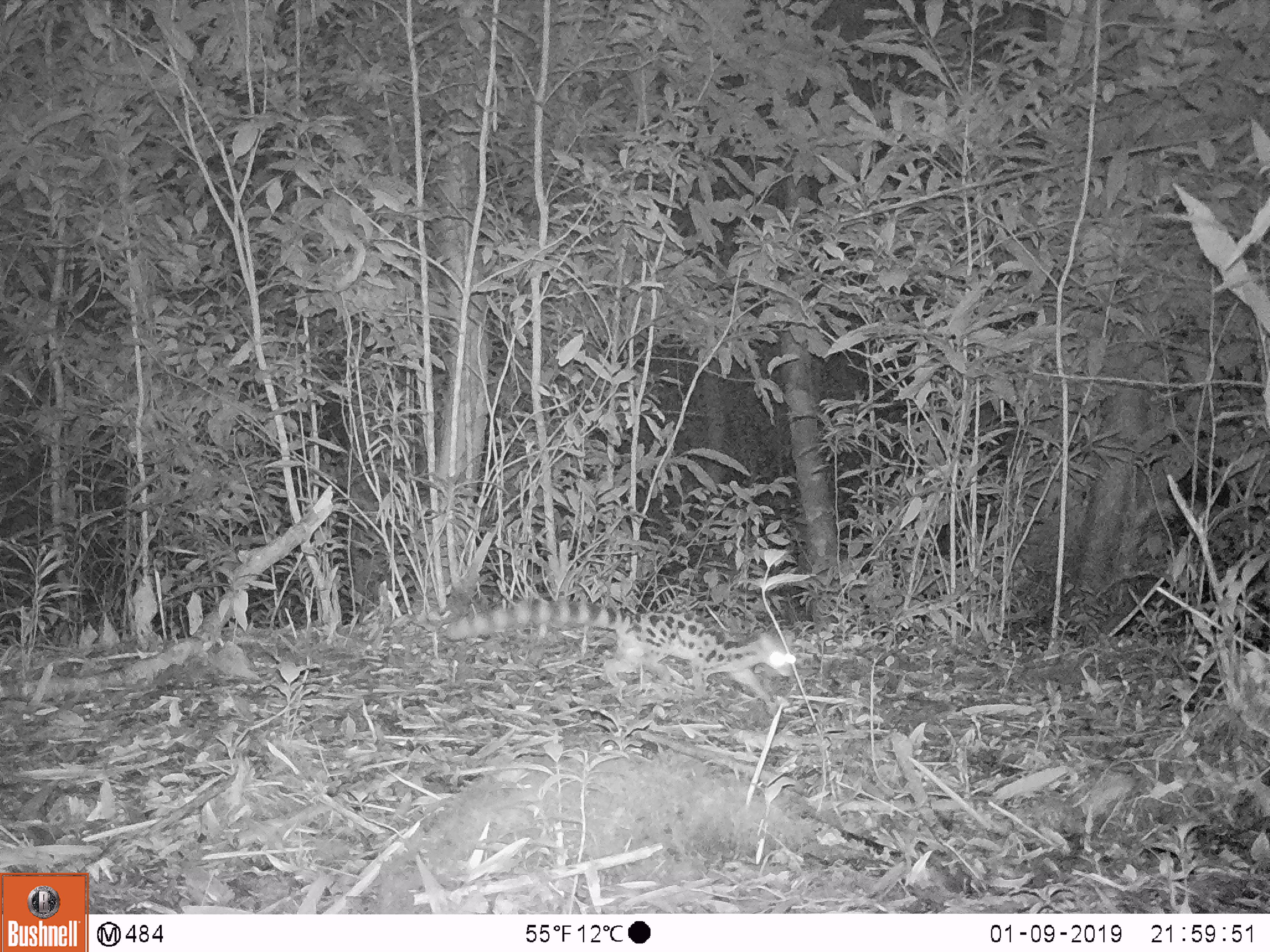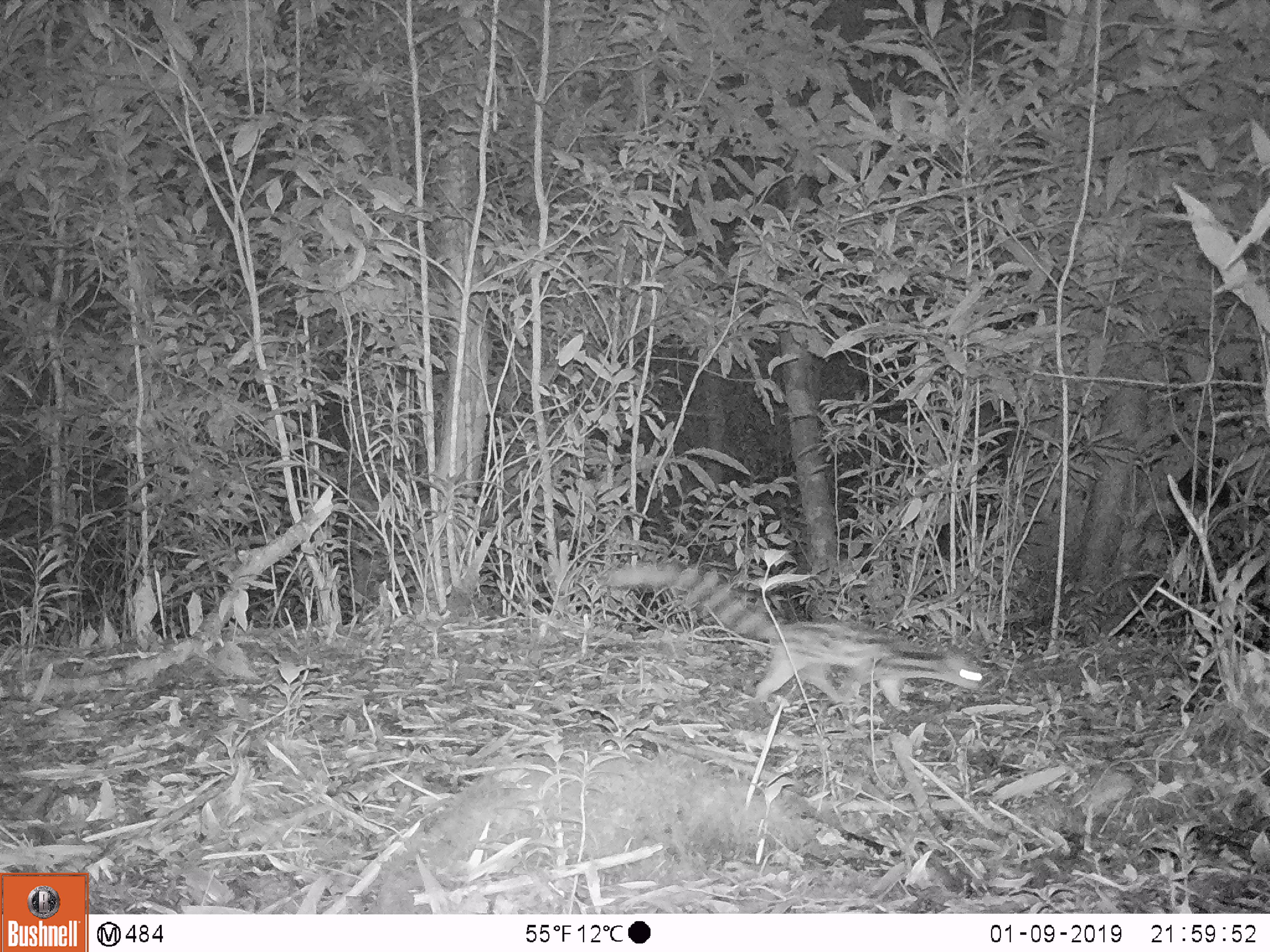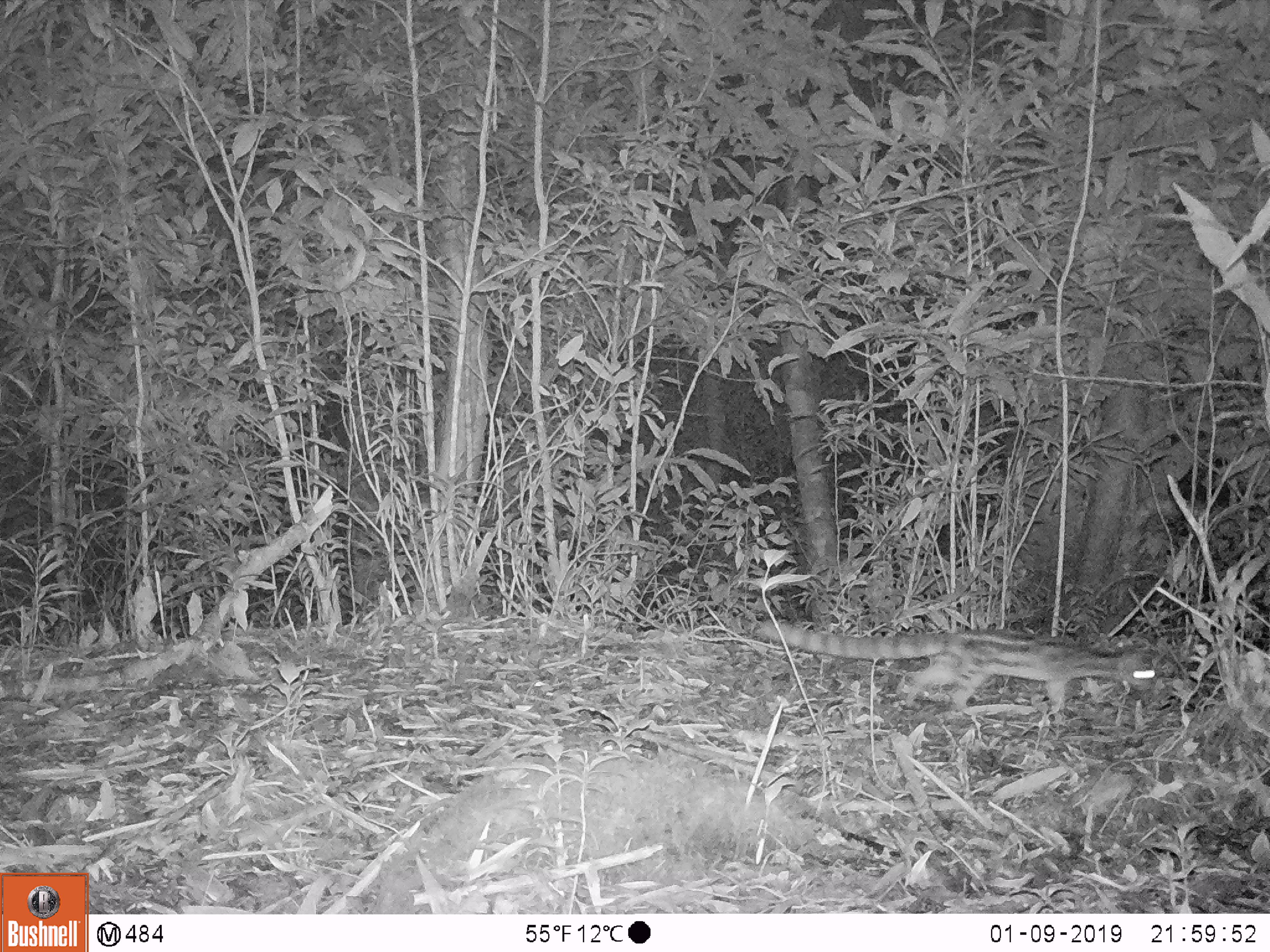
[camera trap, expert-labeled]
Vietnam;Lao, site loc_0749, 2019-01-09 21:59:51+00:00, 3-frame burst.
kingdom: Animalia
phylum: Chordata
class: Mammalia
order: Carnivora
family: Prionodontidae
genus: Prionodon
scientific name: Prionodon pardicolor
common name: spotted linsang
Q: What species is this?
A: Spotted linsang (Prionodon pardicolor).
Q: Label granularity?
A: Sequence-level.